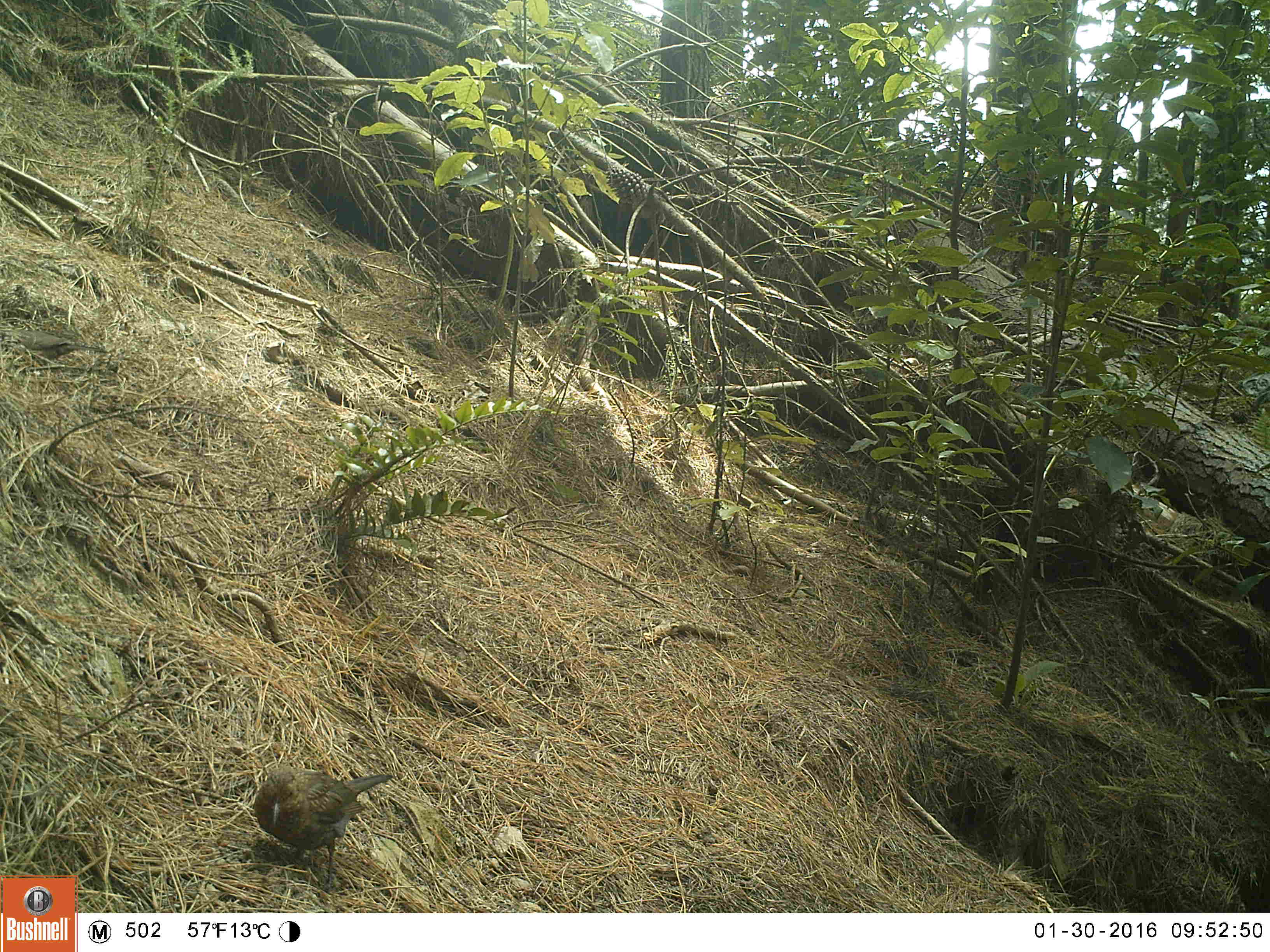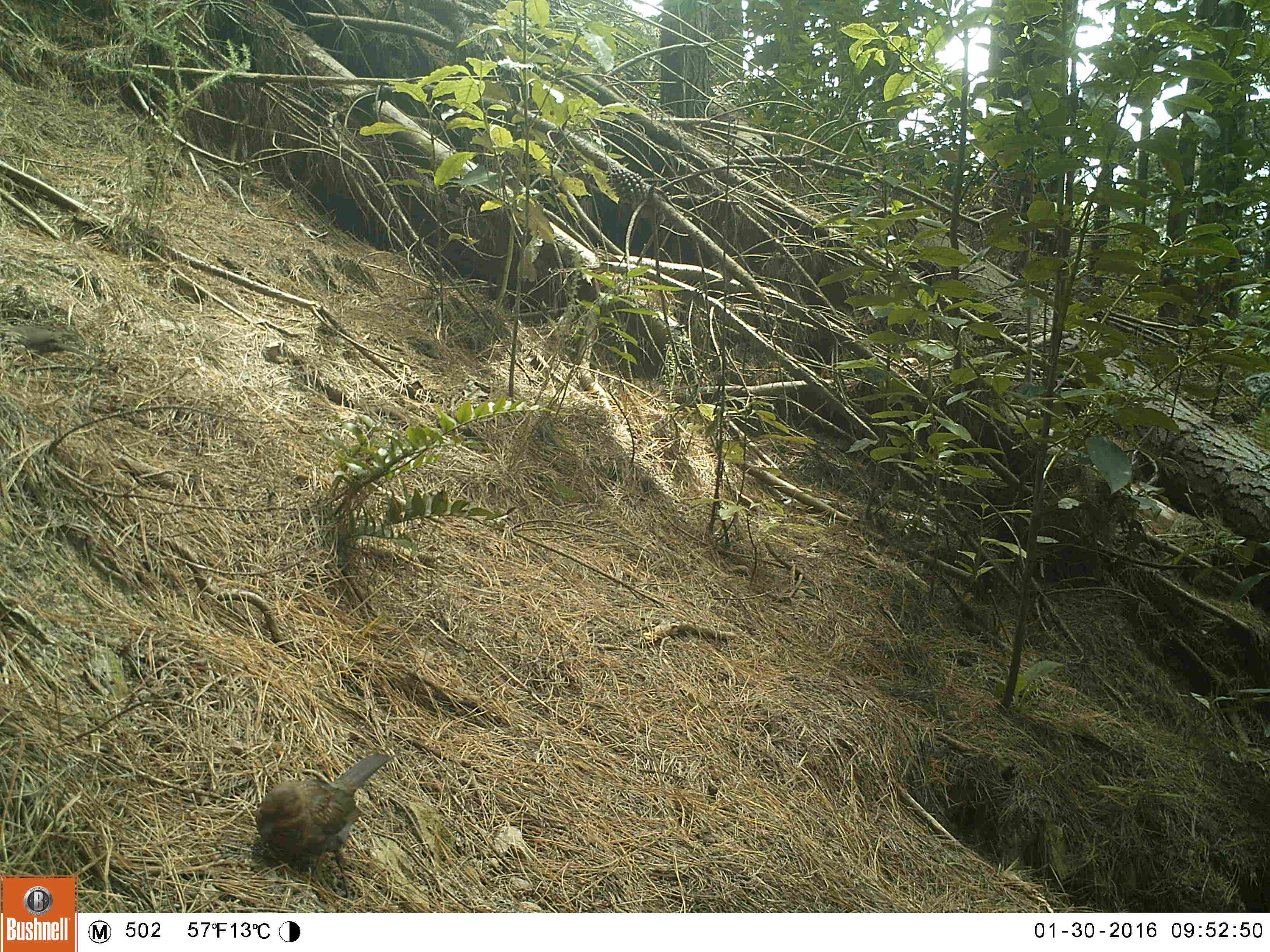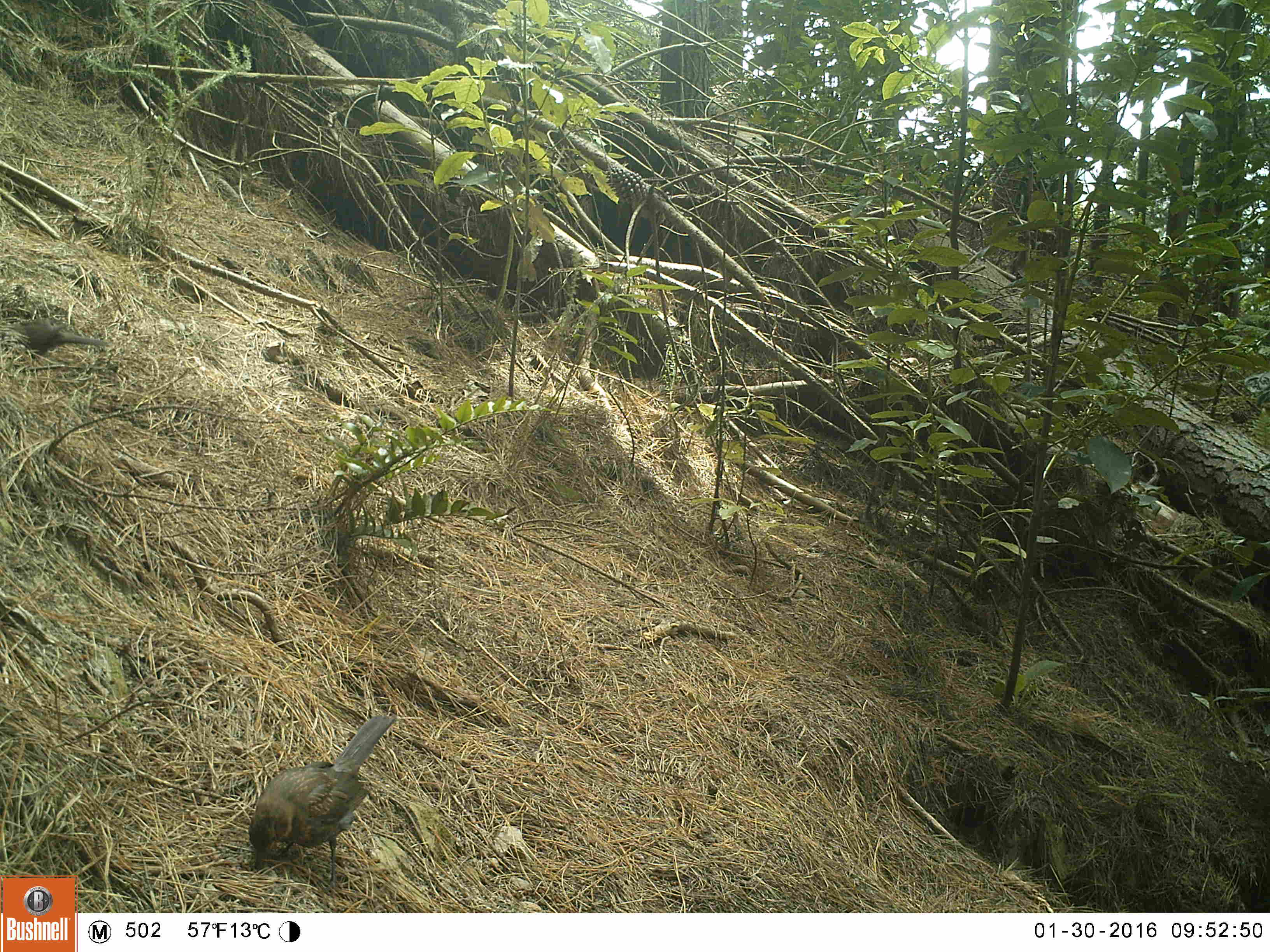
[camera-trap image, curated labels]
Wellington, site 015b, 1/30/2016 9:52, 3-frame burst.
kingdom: Animalia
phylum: Chordata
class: Aves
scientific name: Aves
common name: bird